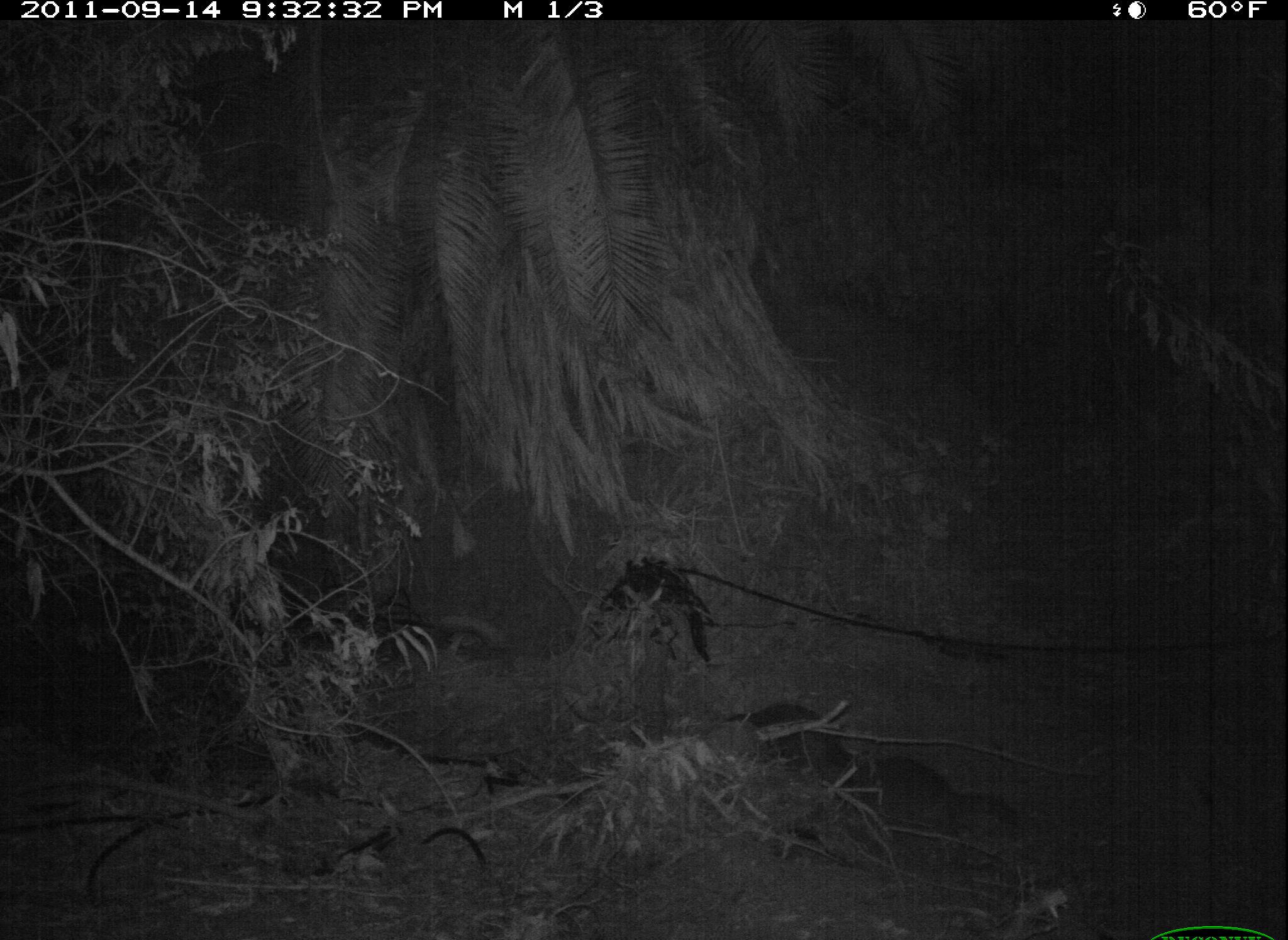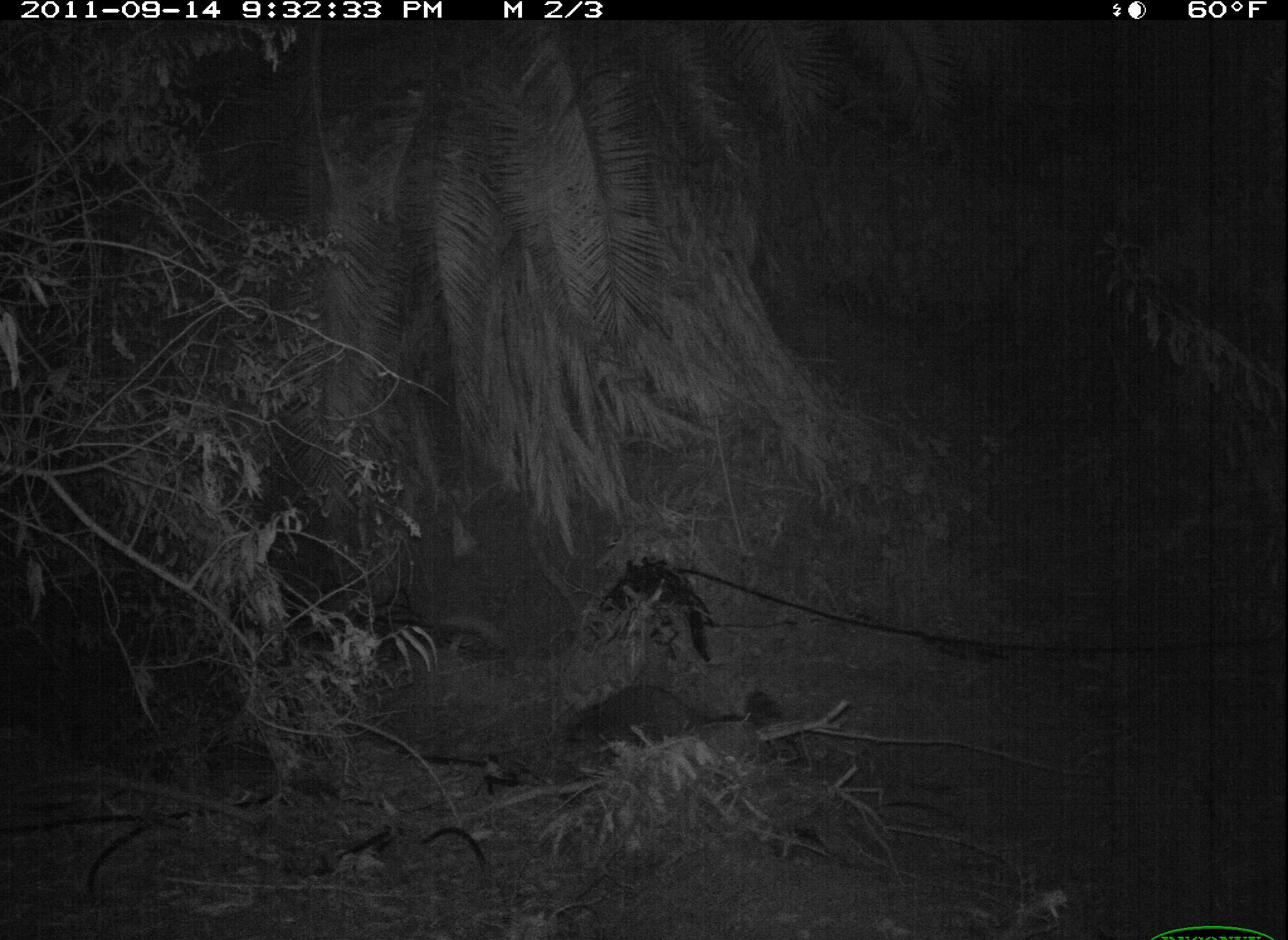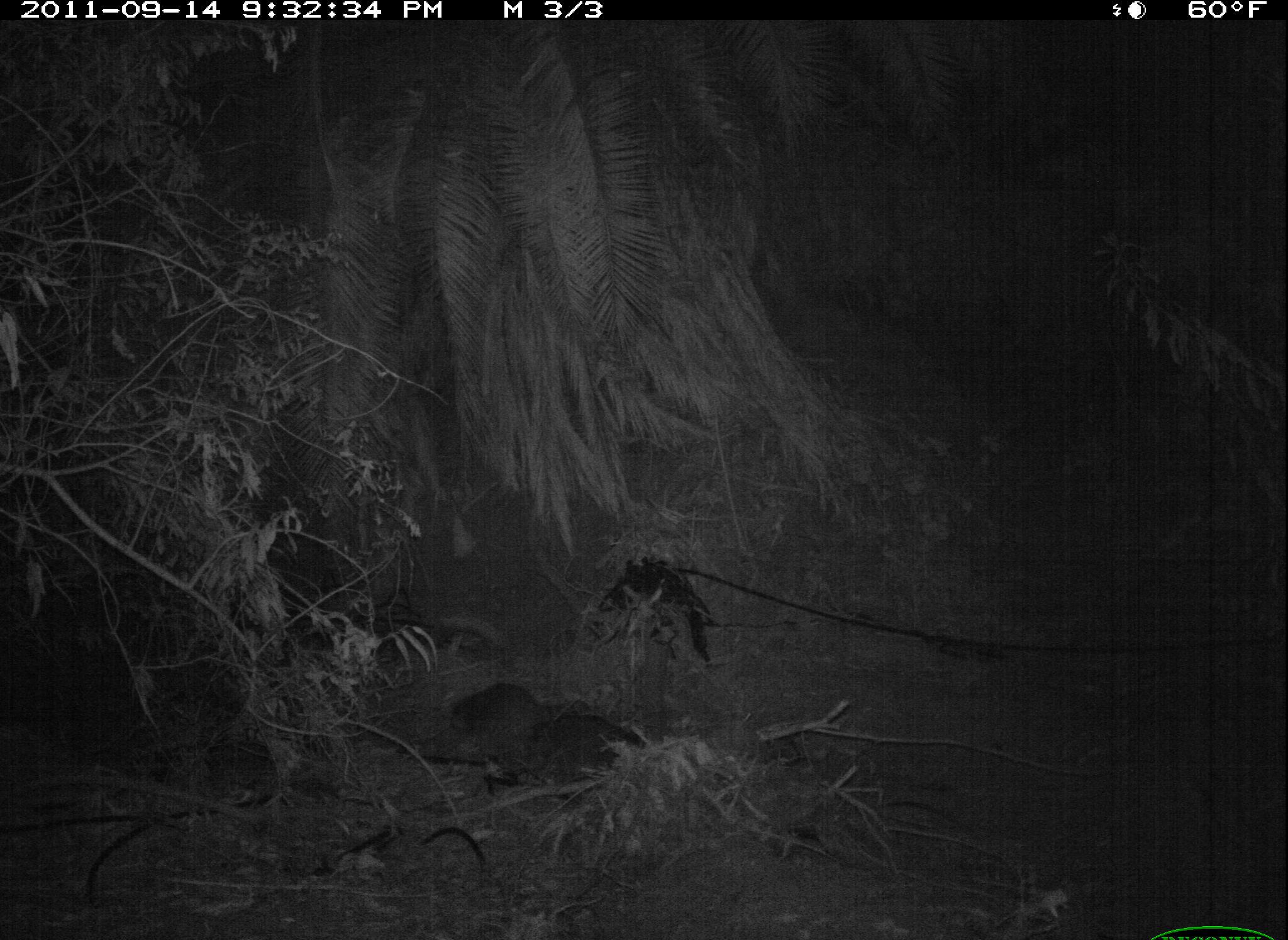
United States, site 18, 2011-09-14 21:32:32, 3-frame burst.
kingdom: Animalia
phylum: Chordata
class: Mammalia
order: Carnivora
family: Procyonidae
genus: Procyon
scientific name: Procyon lotor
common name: raccoon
Raccoon (Procyon lotor).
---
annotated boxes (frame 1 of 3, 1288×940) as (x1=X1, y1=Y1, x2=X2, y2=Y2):
raccoon: (x1=740, y1=703, x2=1019, y2=843)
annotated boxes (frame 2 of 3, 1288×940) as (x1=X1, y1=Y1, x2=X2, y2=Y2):
raccoon: (x1=562, y1=688, x2=745, y2=757)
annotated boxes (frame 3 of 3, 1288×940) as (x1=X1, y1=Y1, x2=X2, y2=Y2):
raccoon: (x1=432, y1=683, x2=651, y2=789)